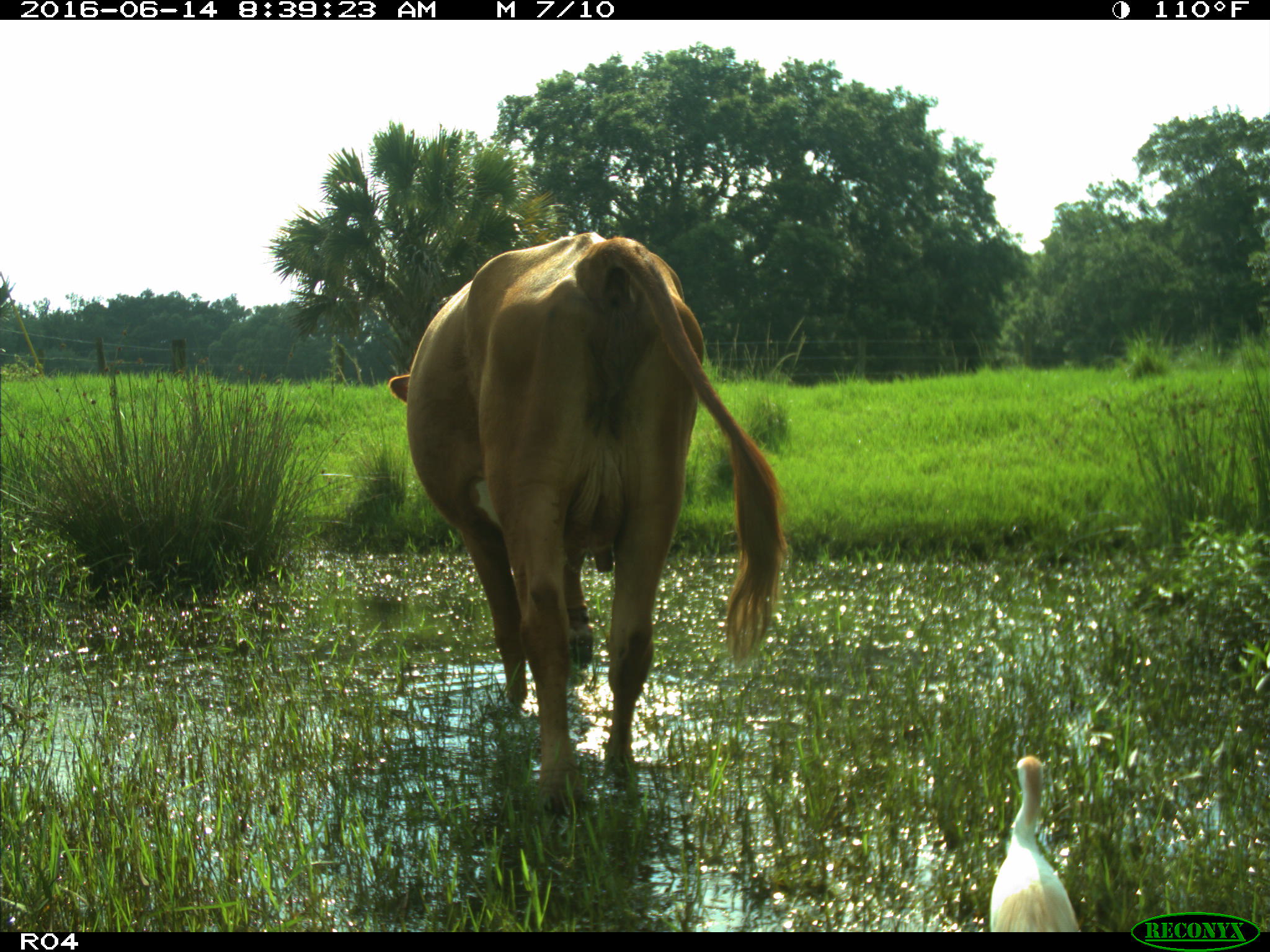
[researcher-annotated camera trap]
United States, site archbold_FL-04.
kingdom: Animalia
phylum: Chordata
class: Mammalia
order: Artiodactyla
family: Bovidae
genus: Bos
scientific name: Bos taurus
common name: domestic cow